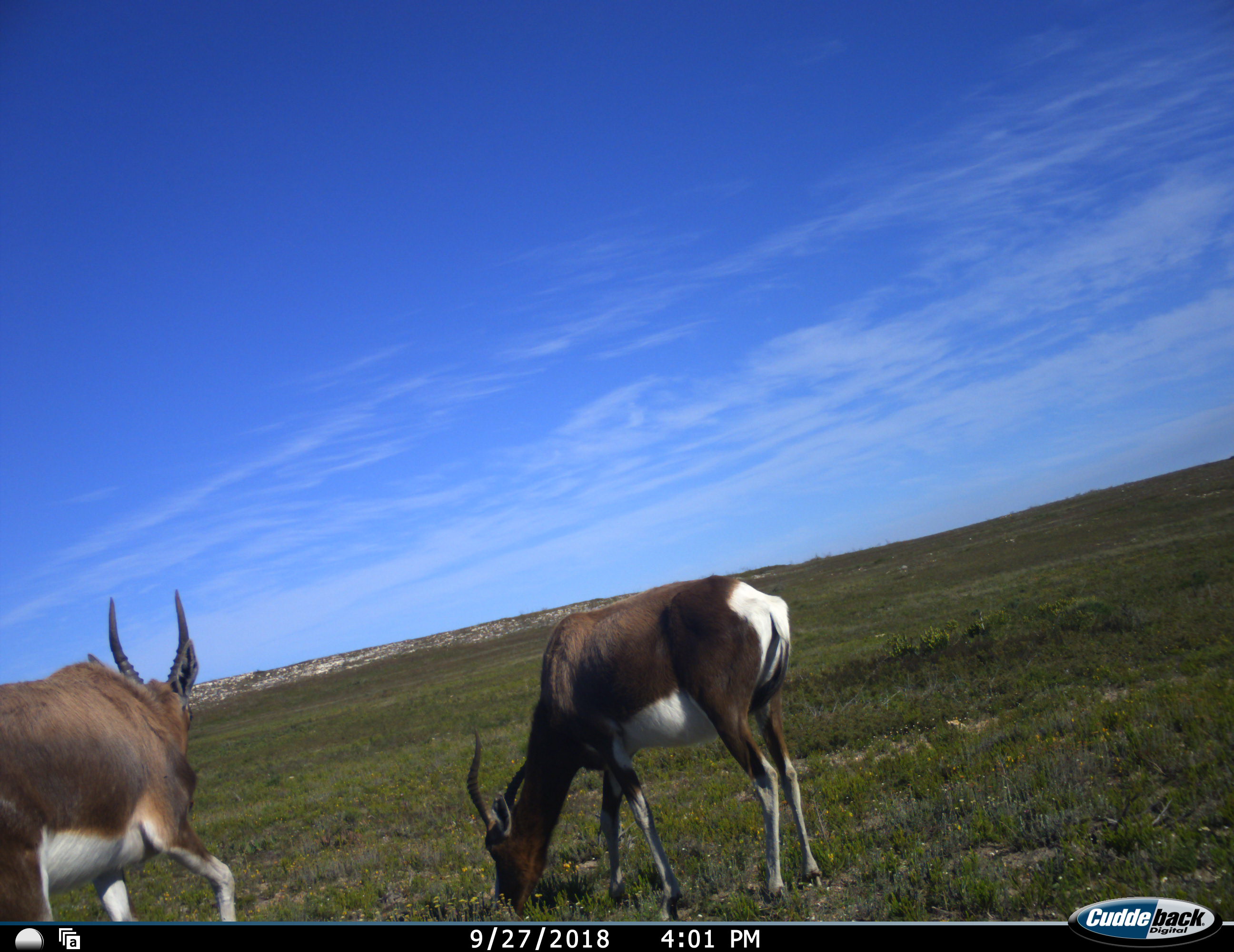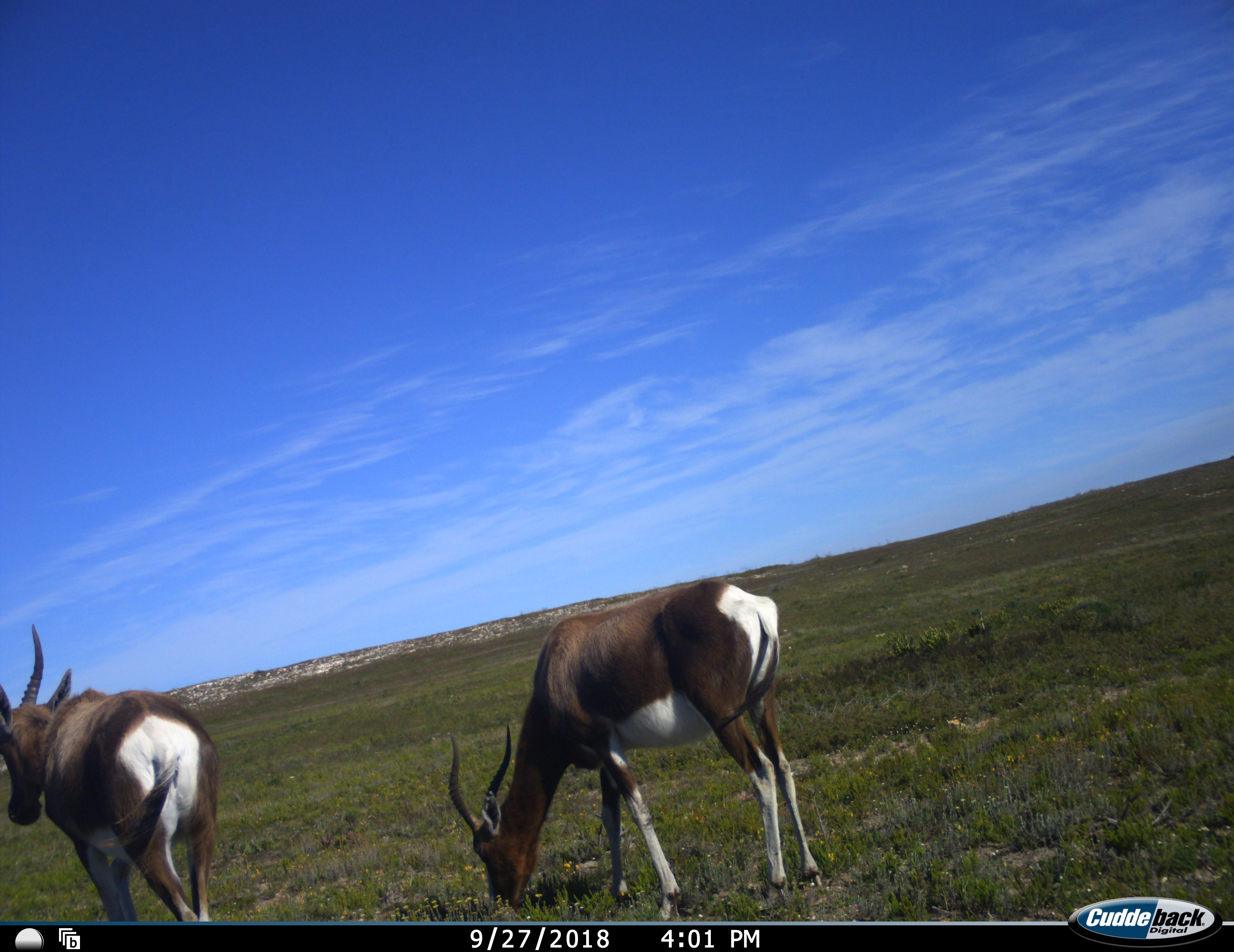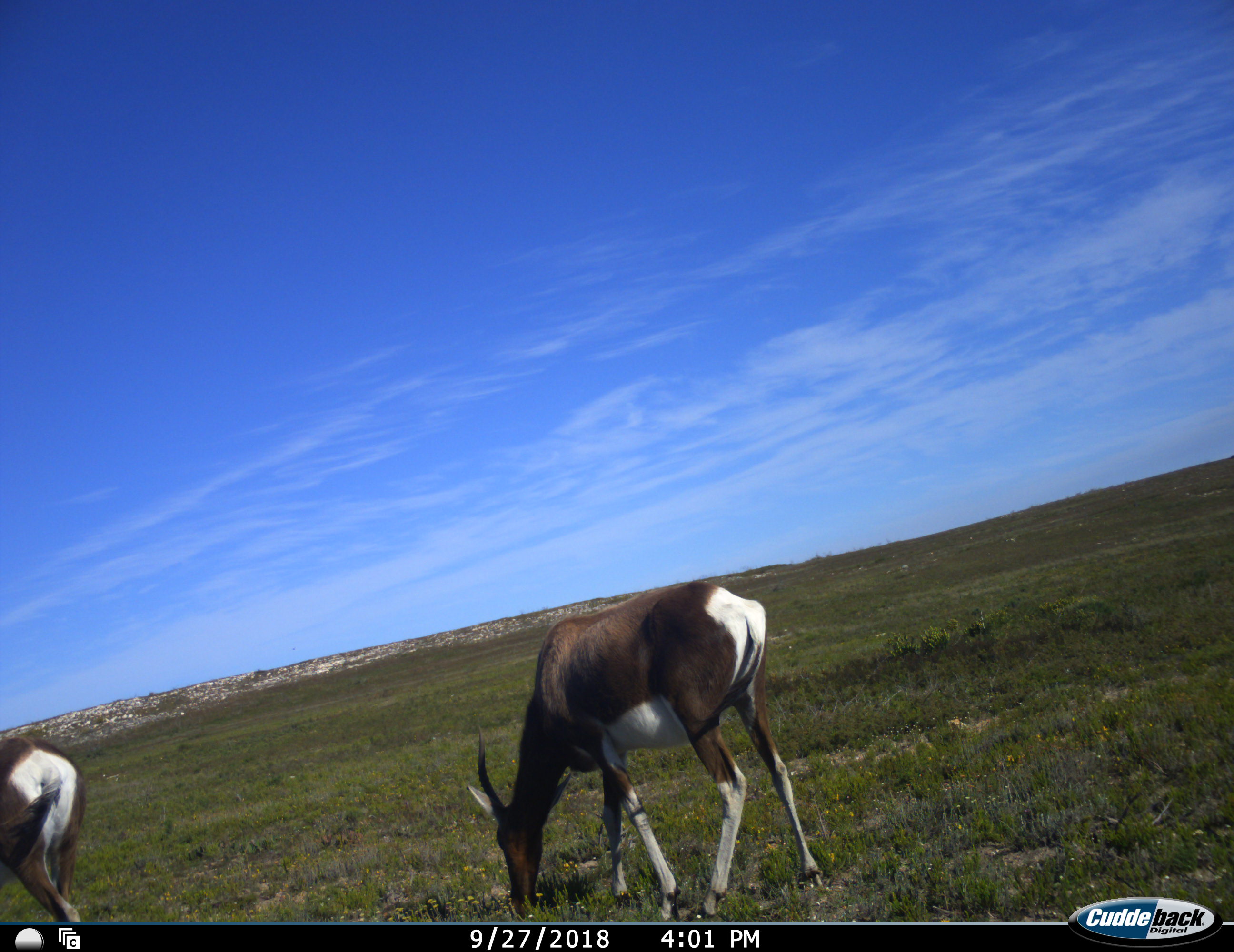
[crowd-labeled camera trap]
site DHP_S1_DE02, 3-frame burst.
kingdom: Animalia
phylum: Chordata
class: Mammalia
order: Artiodactyla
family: Bovidae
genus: Damaliscus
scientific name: Damaliscus pygargus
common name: bontebok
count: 2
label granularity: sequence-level